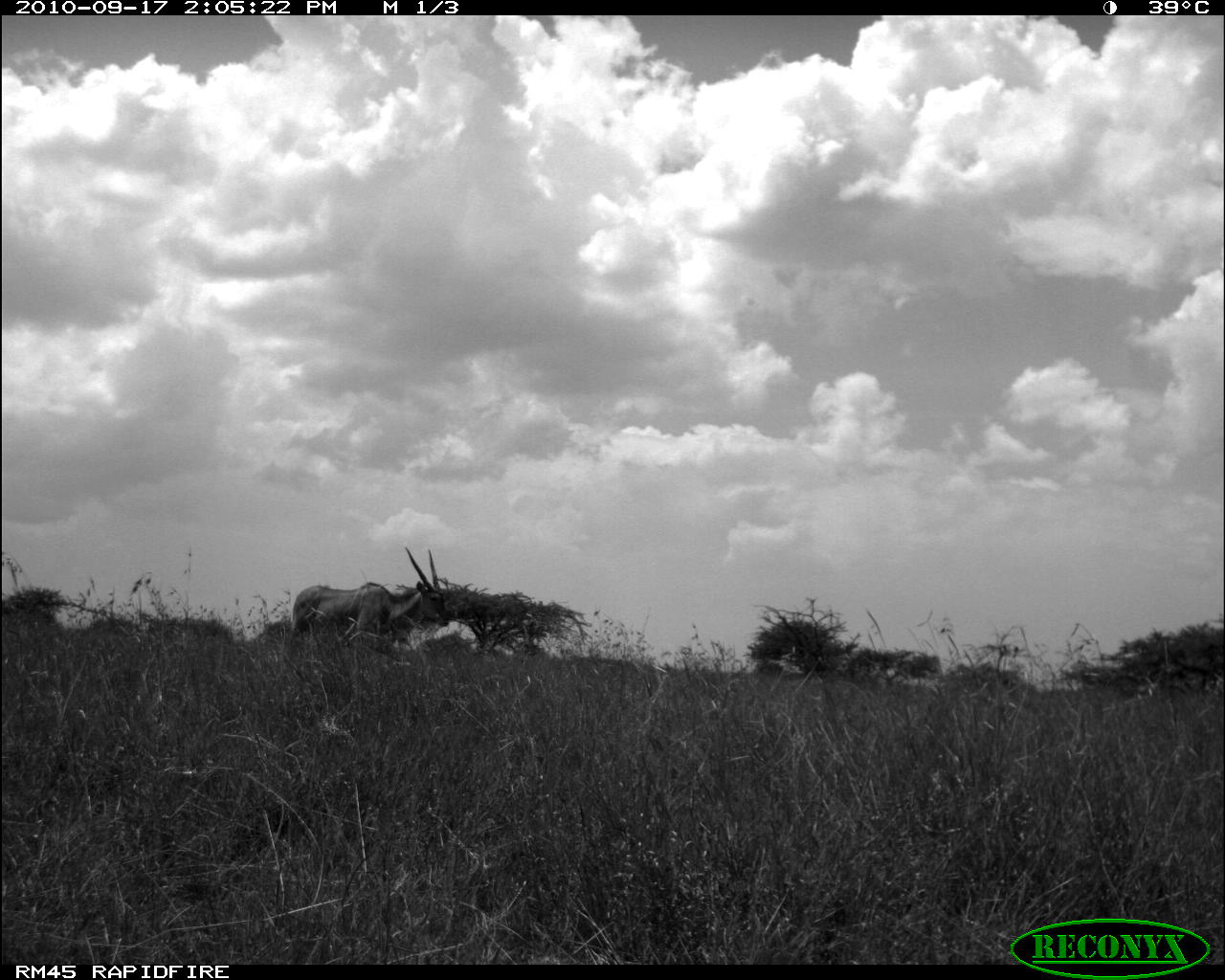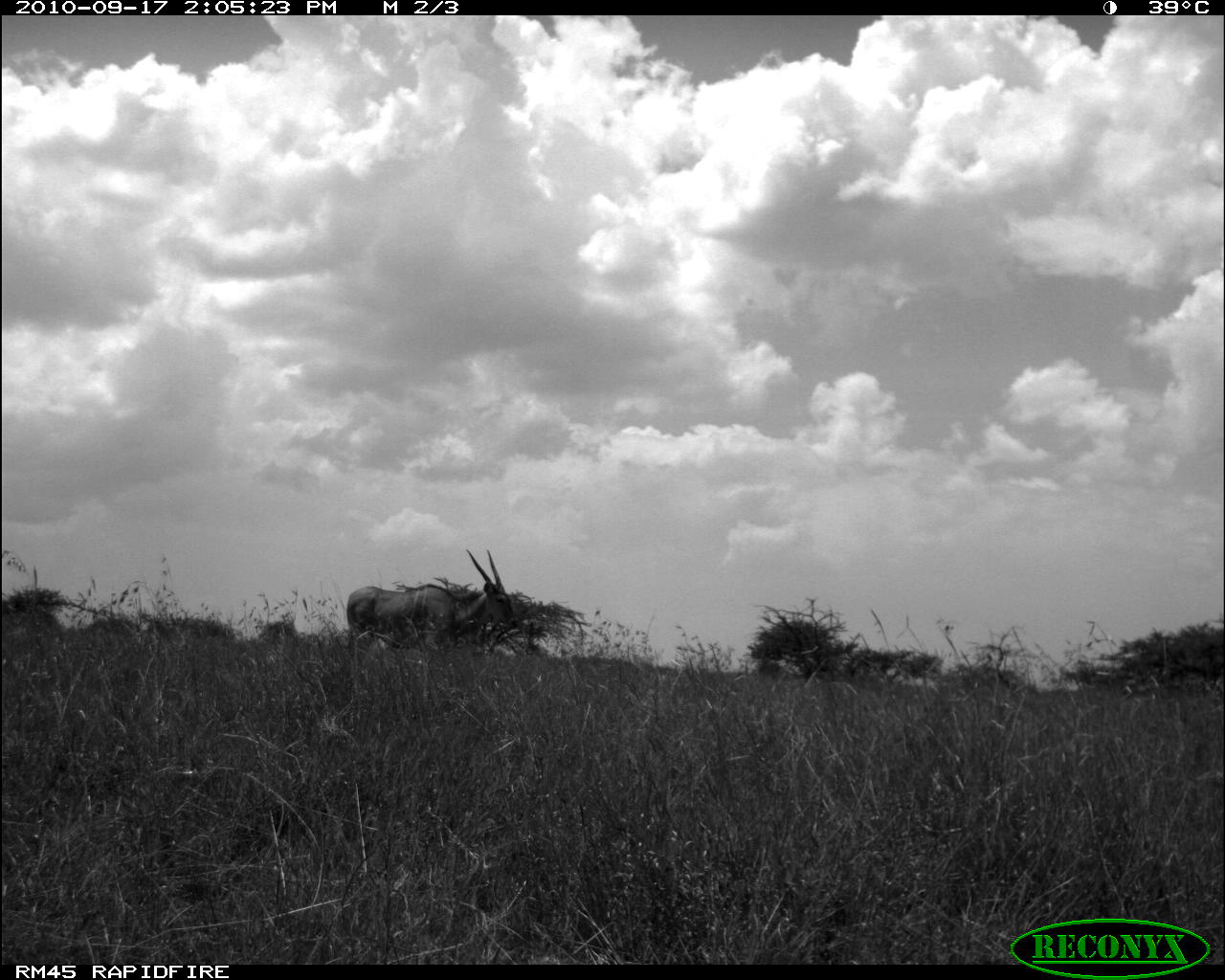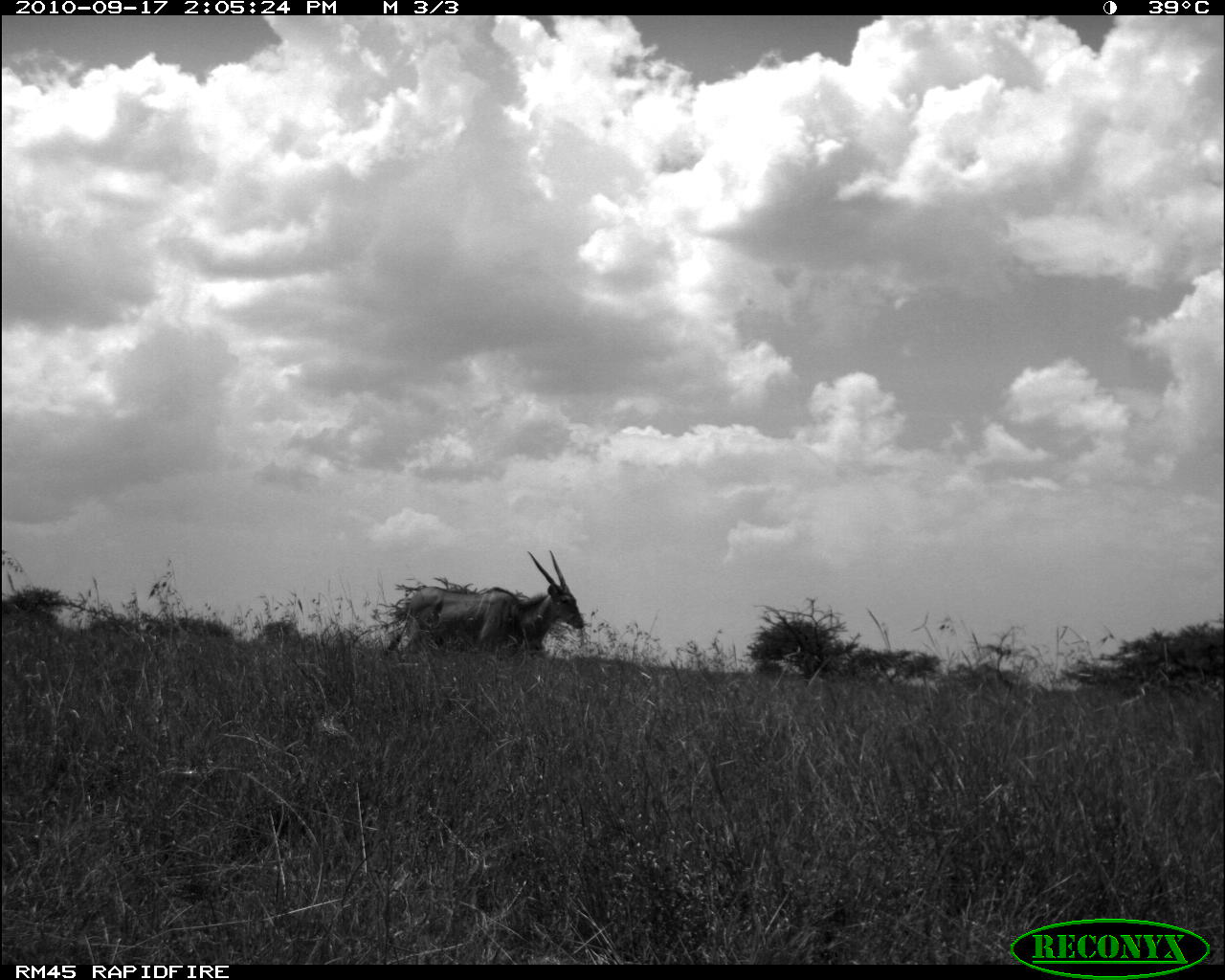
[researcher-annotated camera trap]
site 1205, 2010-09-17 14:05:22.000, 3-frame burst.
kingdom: Animalia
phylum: Chordata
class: Mammalia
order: Artiodactyla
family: Bovidae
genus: Tragelaphus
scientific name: Tragelaphus oryx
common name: eland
Tragelaphus oryx (eland), count 1.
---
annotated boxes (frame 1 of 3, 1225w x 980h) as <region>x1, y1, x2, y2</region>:
tragelaphus oryx: <region>290, 543, 453, 654</region>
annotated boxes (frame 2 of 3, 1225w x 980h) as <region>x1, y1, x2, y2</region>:
tragelaphus oryx: <region>344, 547, 521, 657</region>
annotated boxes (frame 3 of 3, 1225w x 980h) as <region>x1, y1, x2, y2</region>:
tragelaphus oryx: <region>404, 547, 588, 662</region>